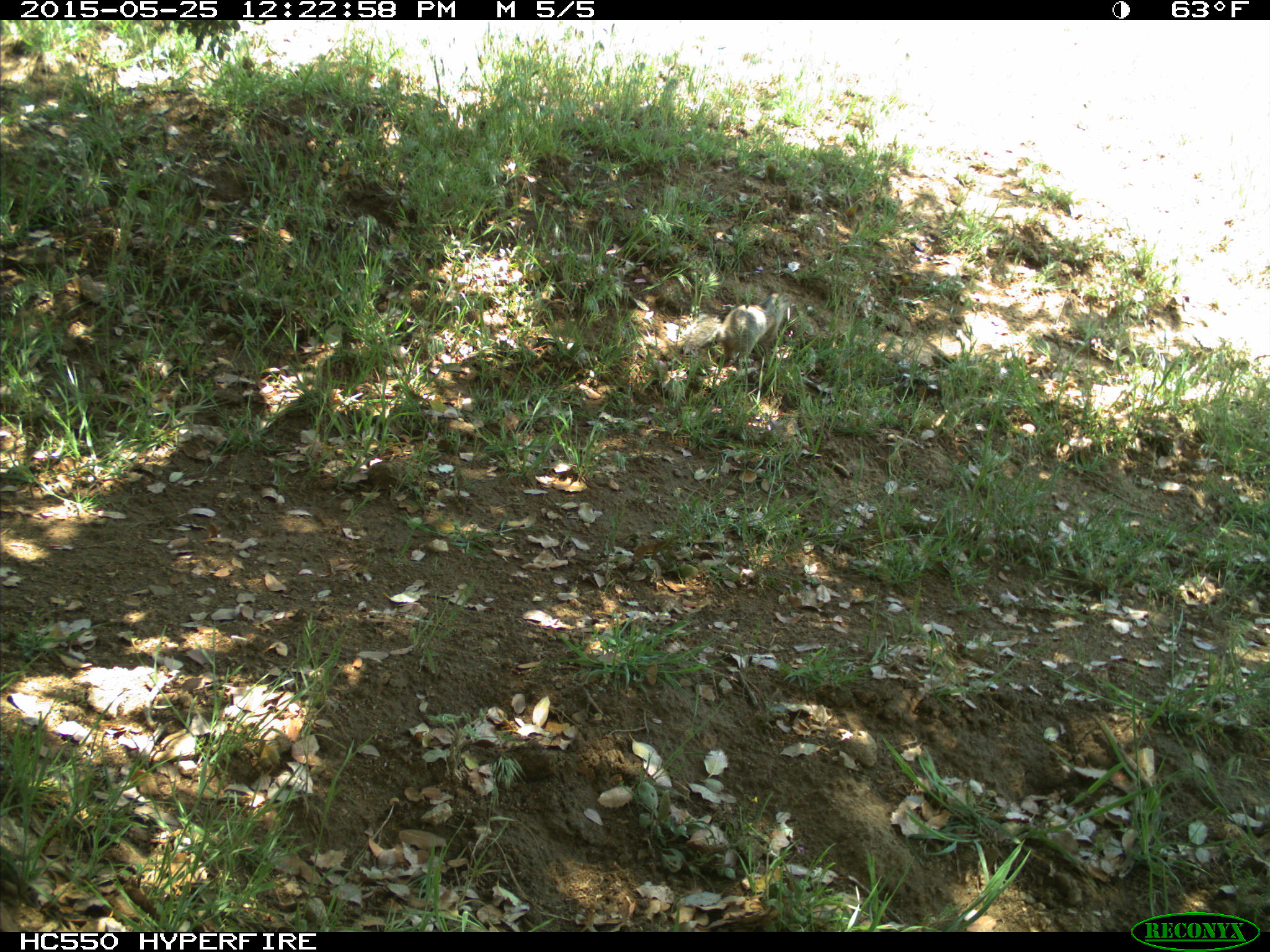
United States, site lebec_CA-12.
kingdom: Animalia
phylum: Chordata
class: Mammalia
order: Rodentia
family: Sciuridae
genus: Otospermophilus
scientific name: Otospermophilus beecheyi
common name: california ground squirrel